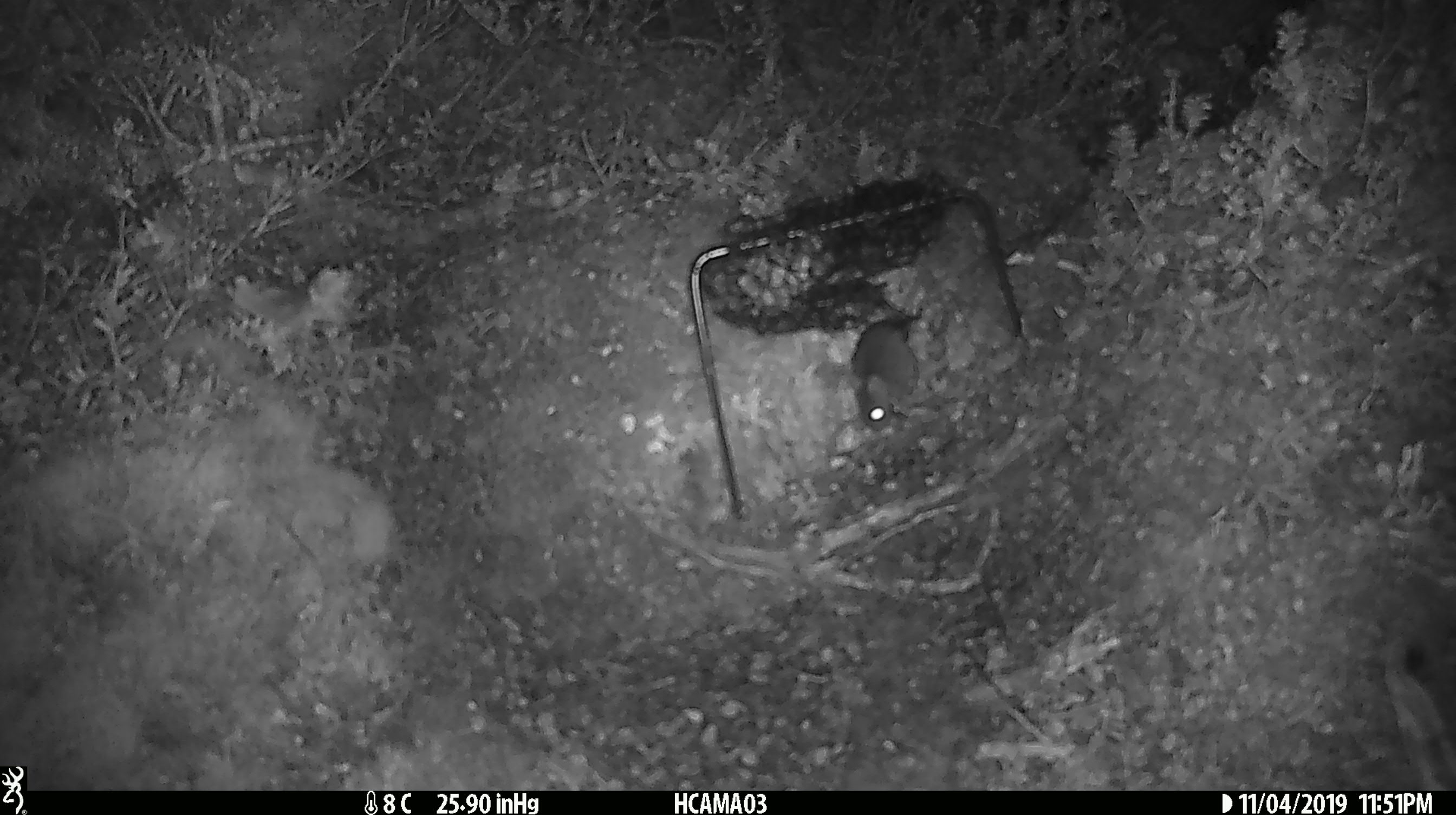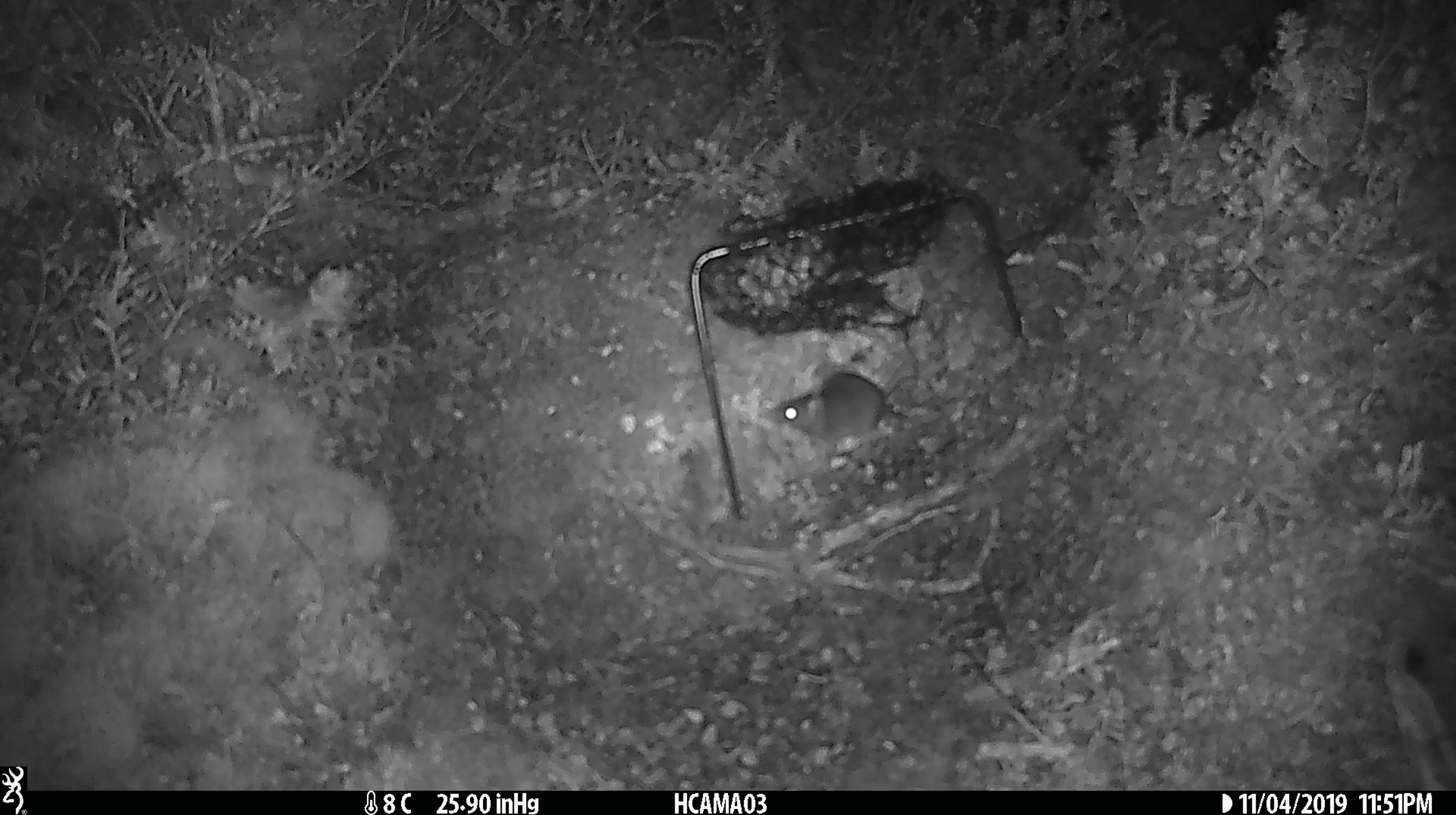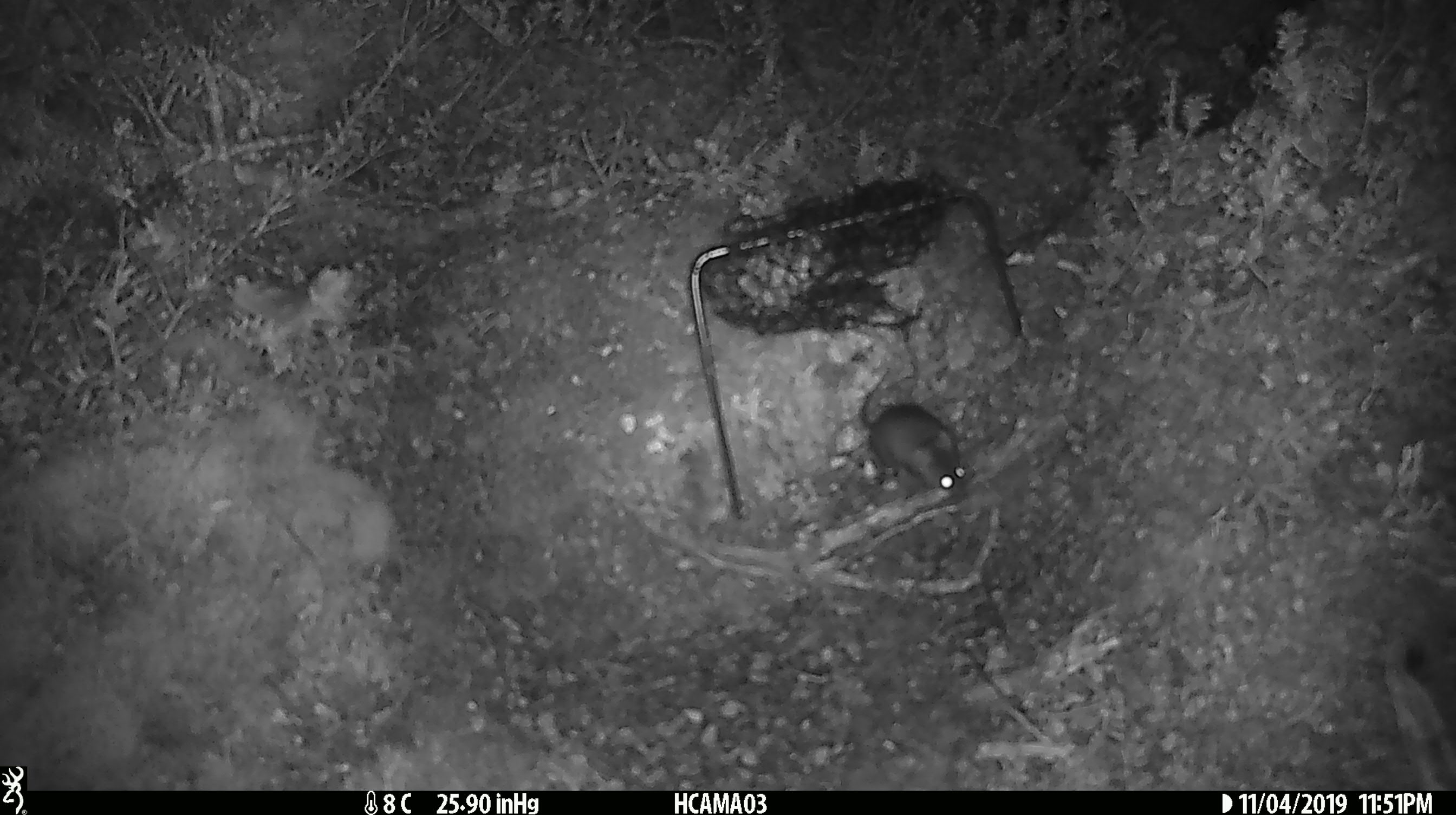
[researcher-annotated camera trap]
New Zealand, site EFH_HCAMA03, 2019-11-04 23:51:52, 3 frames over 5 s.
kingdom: Animalia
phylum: Chordata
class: Mammalia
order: Rodentia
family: Muridae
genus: Mus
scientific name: Mus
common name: mouse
Mouse (Mus).